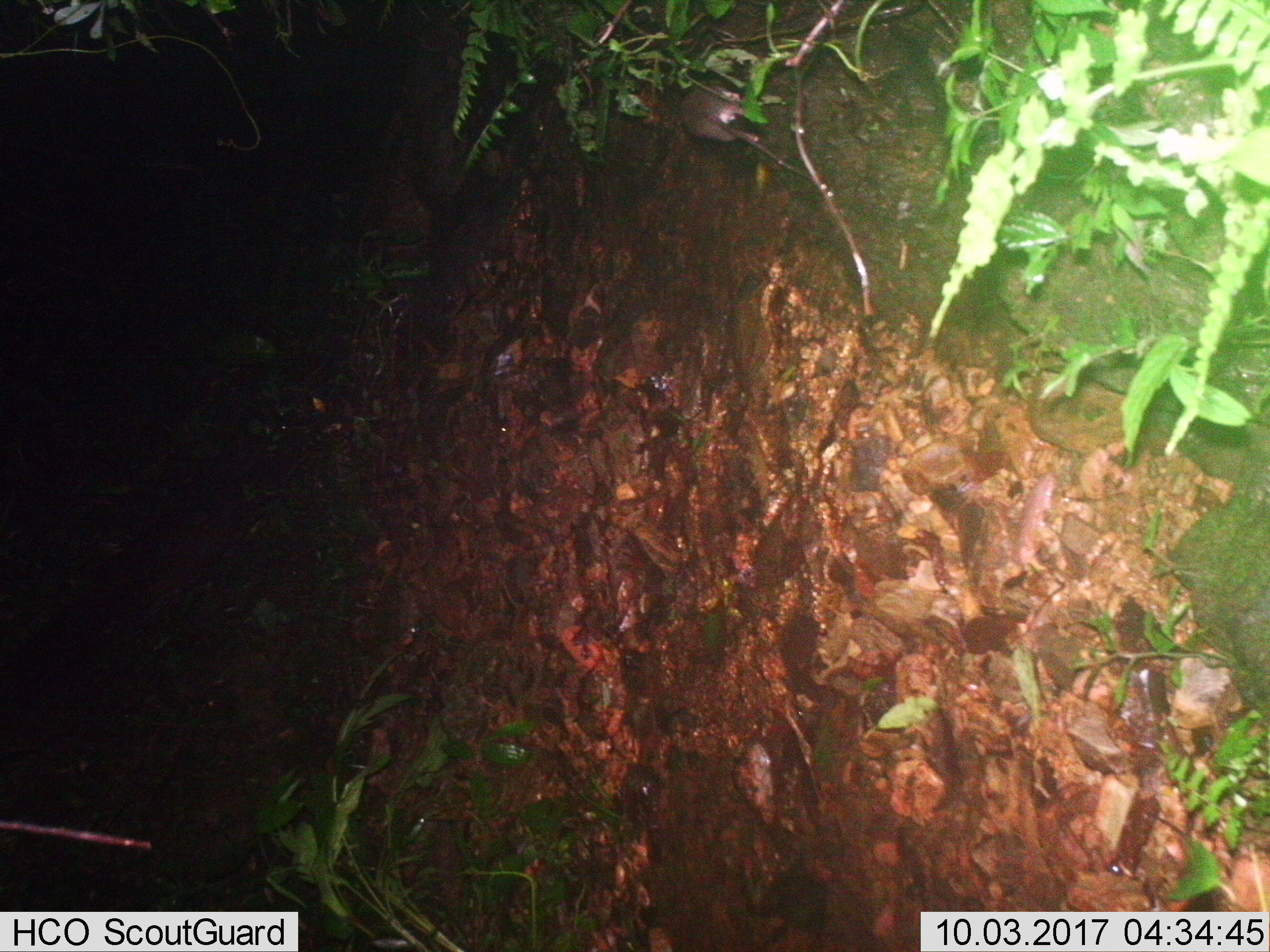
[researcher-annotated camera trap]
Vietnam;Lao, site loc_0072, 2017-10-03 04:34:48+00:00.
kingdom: Animalia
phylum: Chordata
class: Mammalia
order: Rodentia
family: Muridae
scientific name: Muridae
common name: old-world mice and rats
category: unidentified murid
Unidentified murid (old-world mice and rats) (Muridae). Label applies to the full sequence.